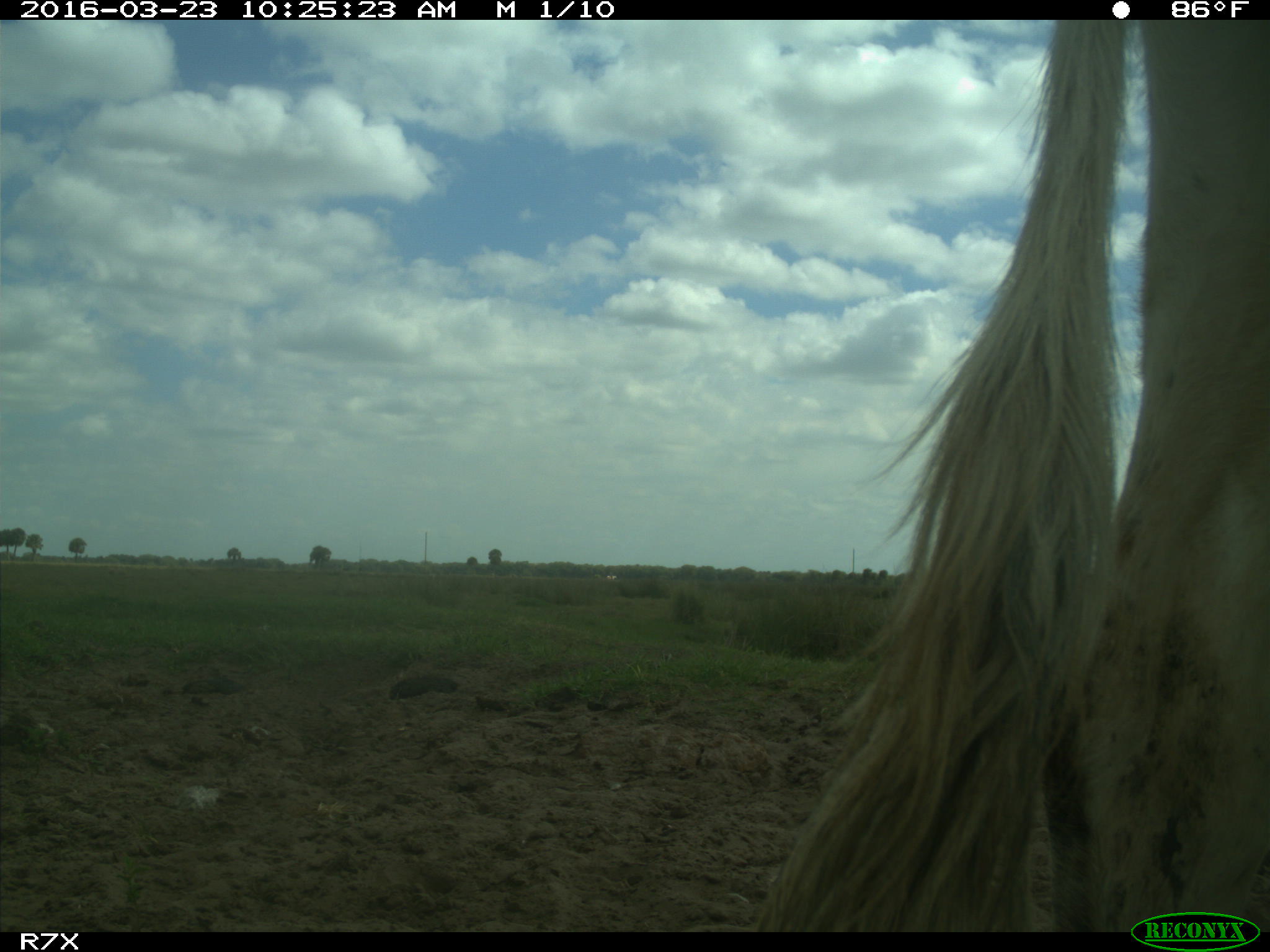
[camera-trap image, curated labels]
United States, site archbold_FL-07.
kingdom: Animalia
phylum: Chordata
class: Mammalia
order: Artiodactyla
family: Bovidae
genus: Bos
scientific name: Bos taurus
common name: domestic cow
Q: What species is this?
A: Bos taurus (domestic cow).